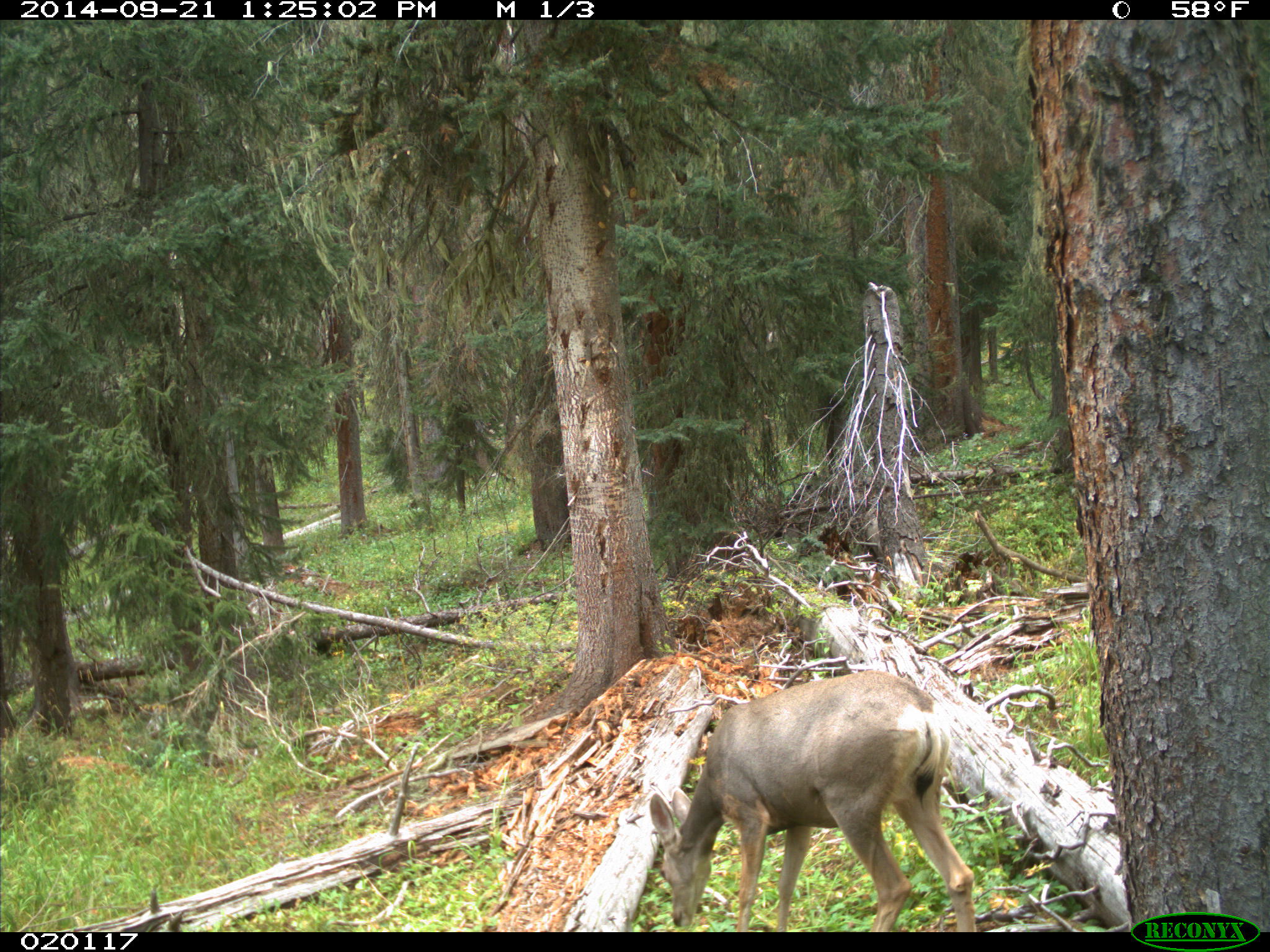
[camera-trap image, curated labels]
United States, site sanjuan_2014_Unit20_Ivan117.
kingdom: Animalia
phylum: Chordata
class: Mammalia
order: Artiodactyla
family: Cervidae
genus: Odocoileus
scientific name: Odocoileus hemionus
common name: mule deer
Odocoileus hemionus (mule deer).